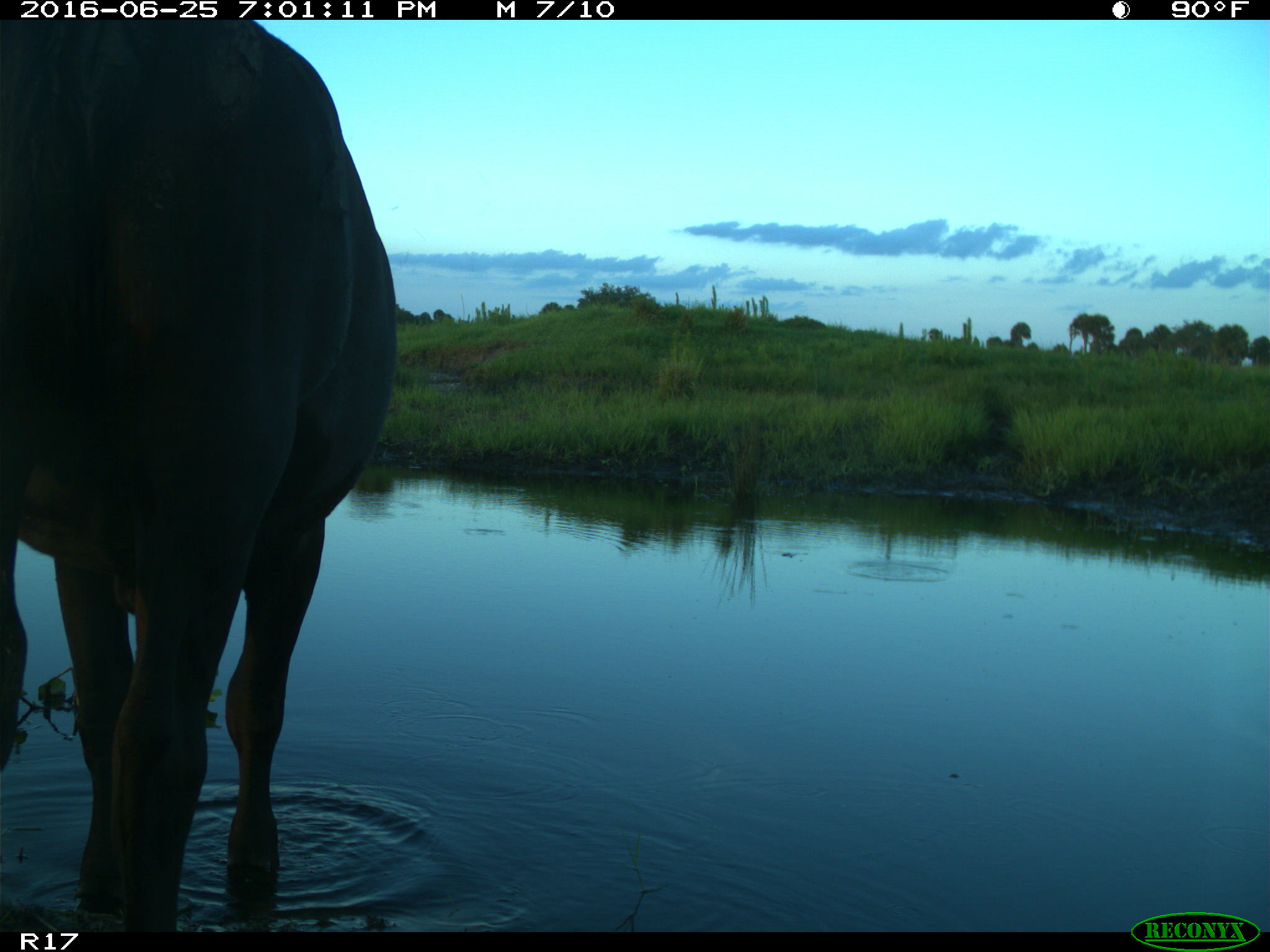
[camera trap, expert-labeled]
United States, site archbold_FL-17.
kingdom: Animalia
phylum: Chordata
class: Mammalia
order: Artiodactyla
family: Bovidae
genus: Bos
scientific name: Bos taurus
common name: domestic cow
Bos taurus (domestic cow).